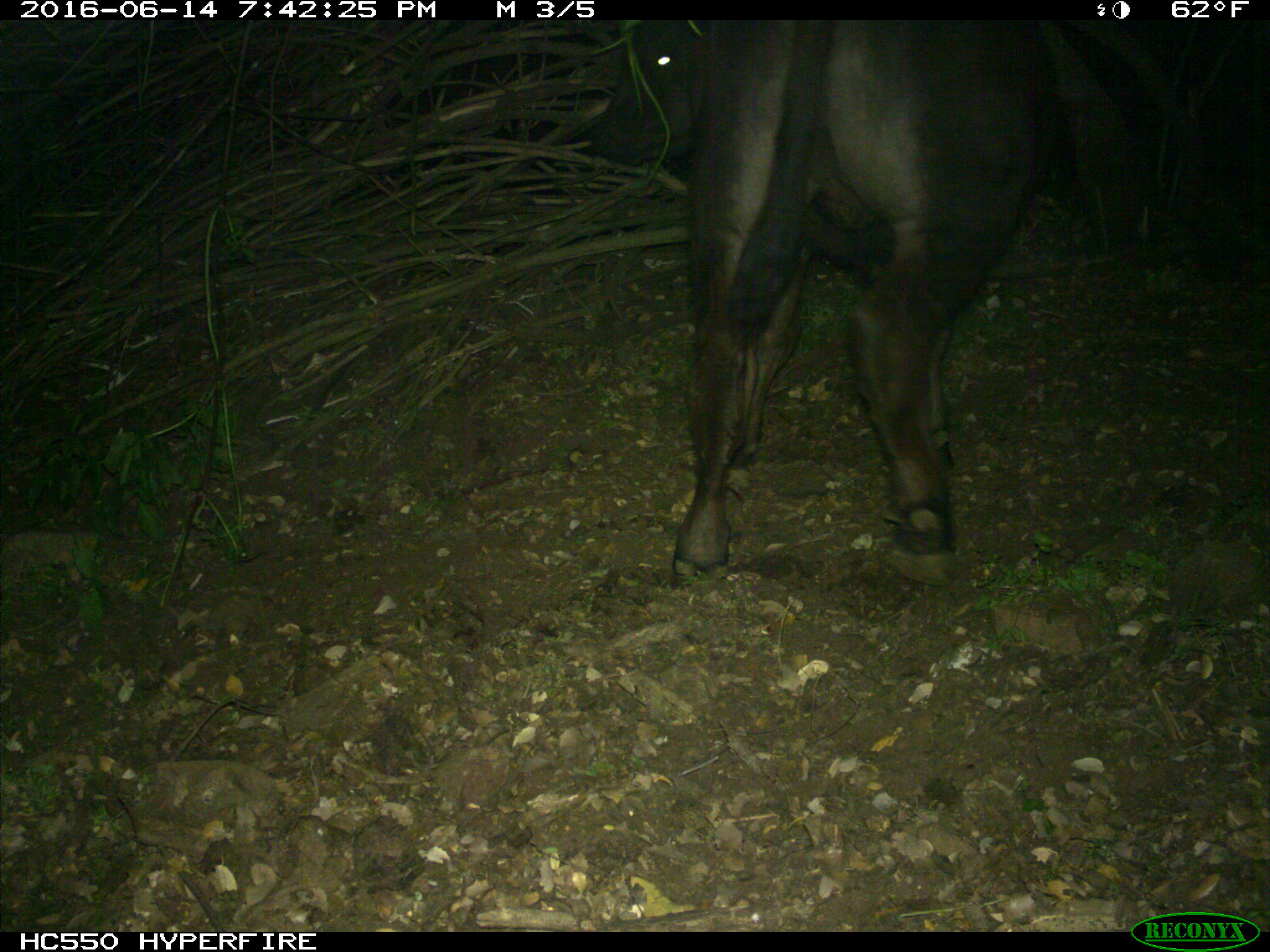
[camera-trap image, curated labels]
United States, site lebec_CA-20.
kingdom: Animalia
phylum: Chordata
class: Mammalia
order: Artiodactyla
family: Bovidae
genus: Bos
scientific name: Bos taurus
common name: domestic cow